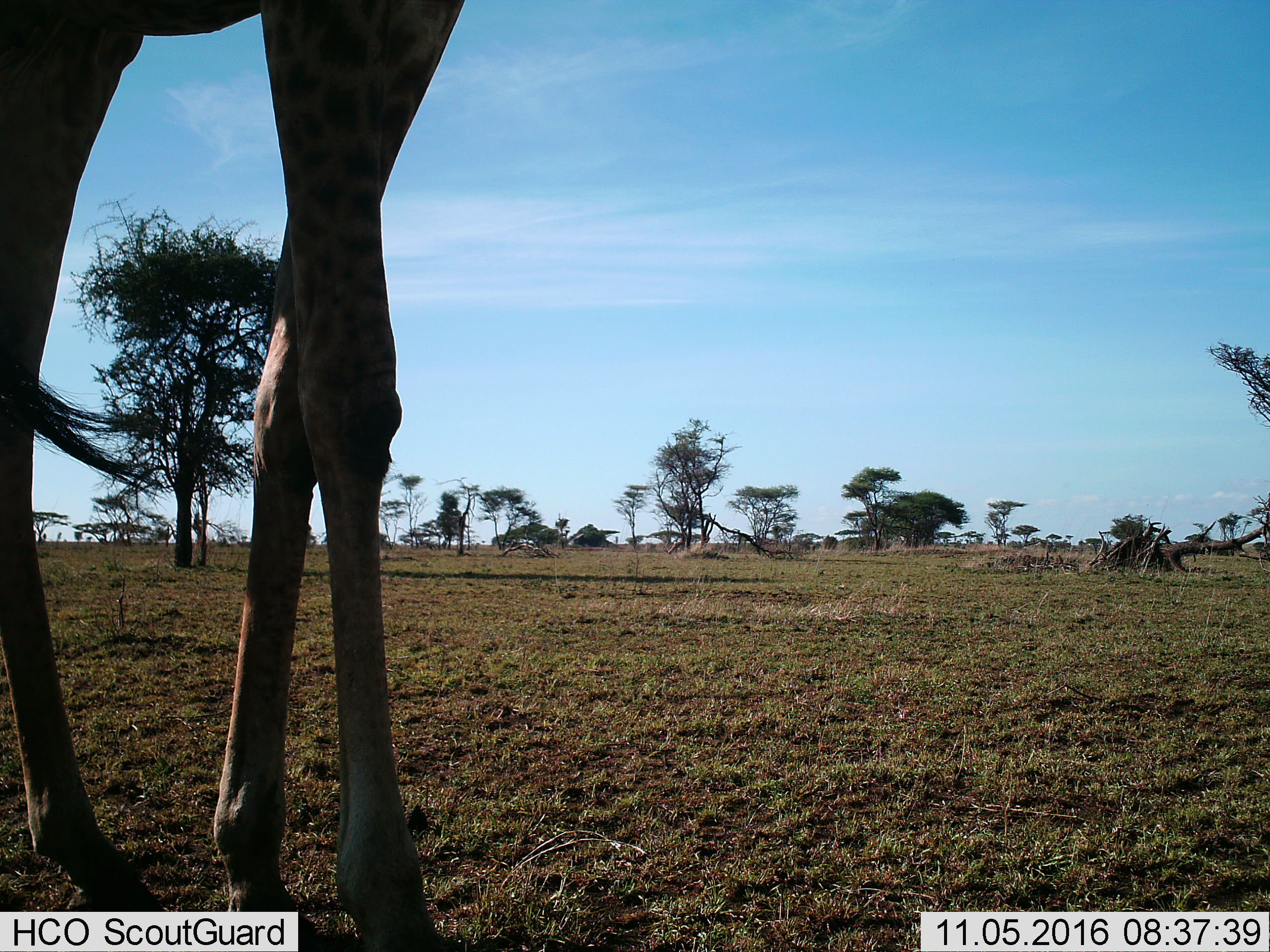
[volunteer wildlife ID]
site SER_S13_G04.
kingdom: Animalia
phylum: Chordata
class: Mammalia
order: Artiodactyla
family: Giraffidae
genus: Giraffa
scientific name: Giraffa camelopardalis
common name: giraffe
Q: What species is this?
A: Giraffe (Giraffa camelopardalis).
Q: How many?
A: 1.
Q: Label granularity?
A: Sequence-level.